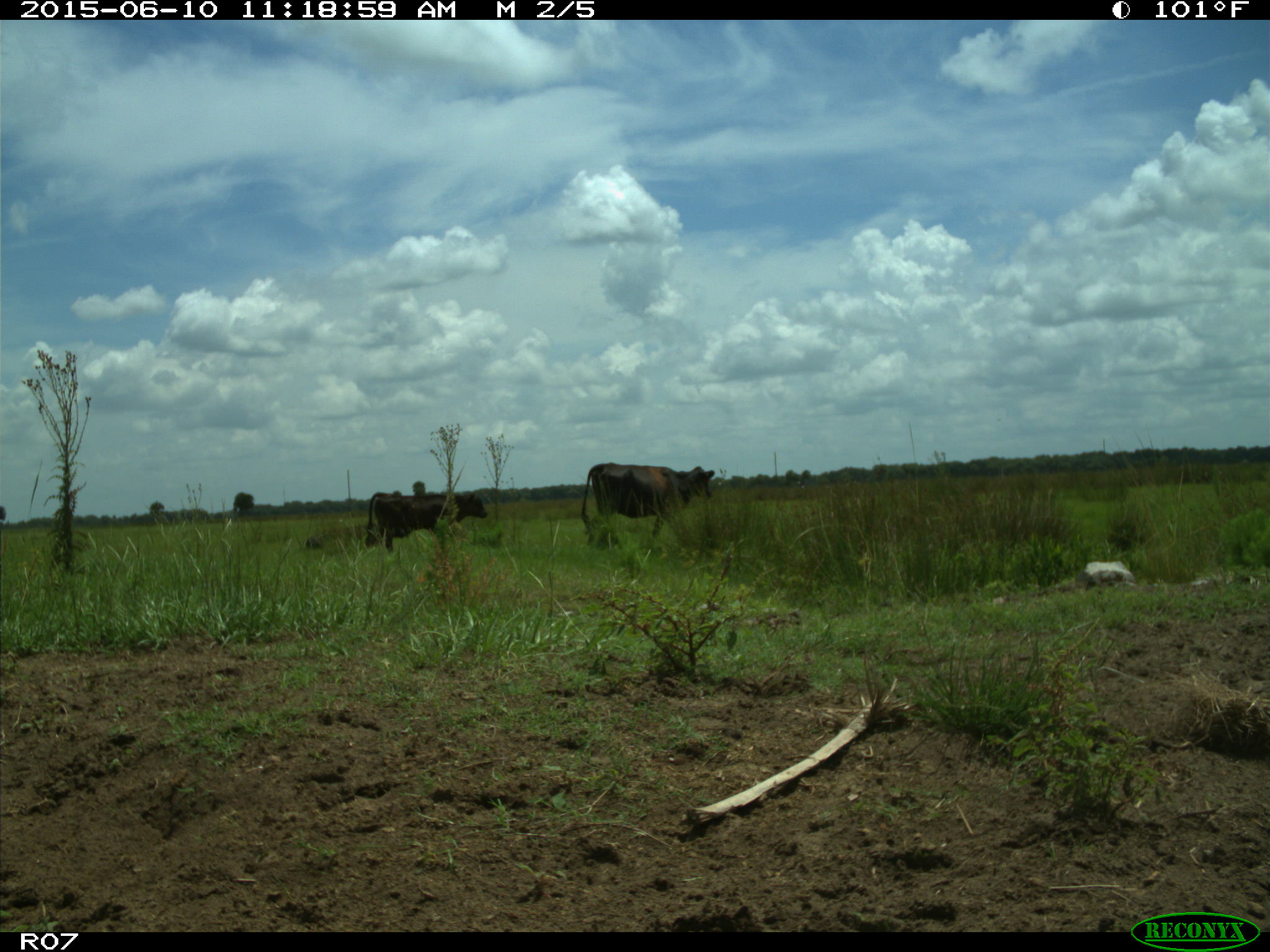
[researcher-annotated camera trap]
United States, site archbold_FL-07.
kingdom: Animalia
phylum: Chordata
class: Mammalia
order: Artiodactyla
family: Bovidae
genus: Bos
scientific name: Bos taurus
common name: domestic cow